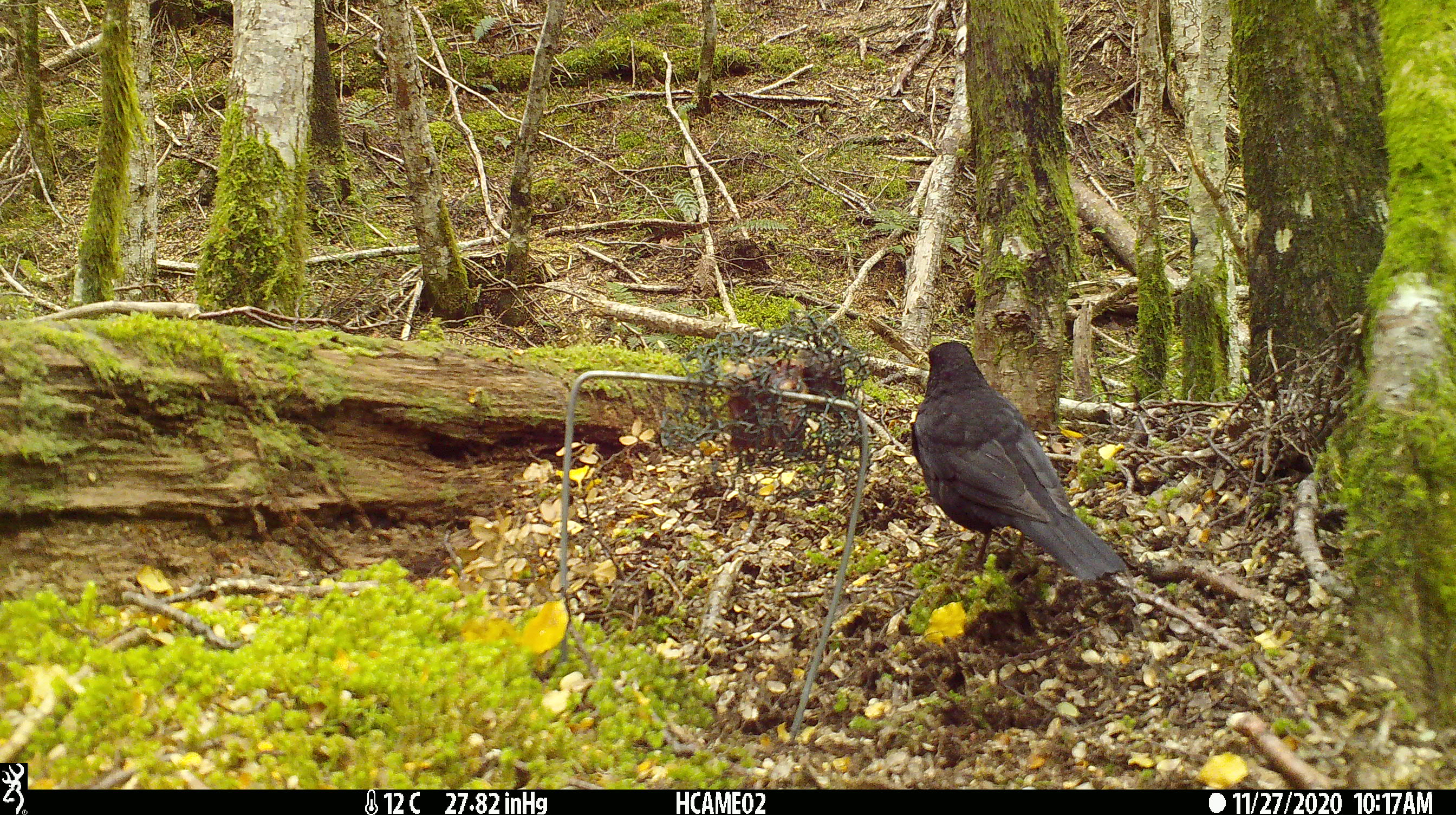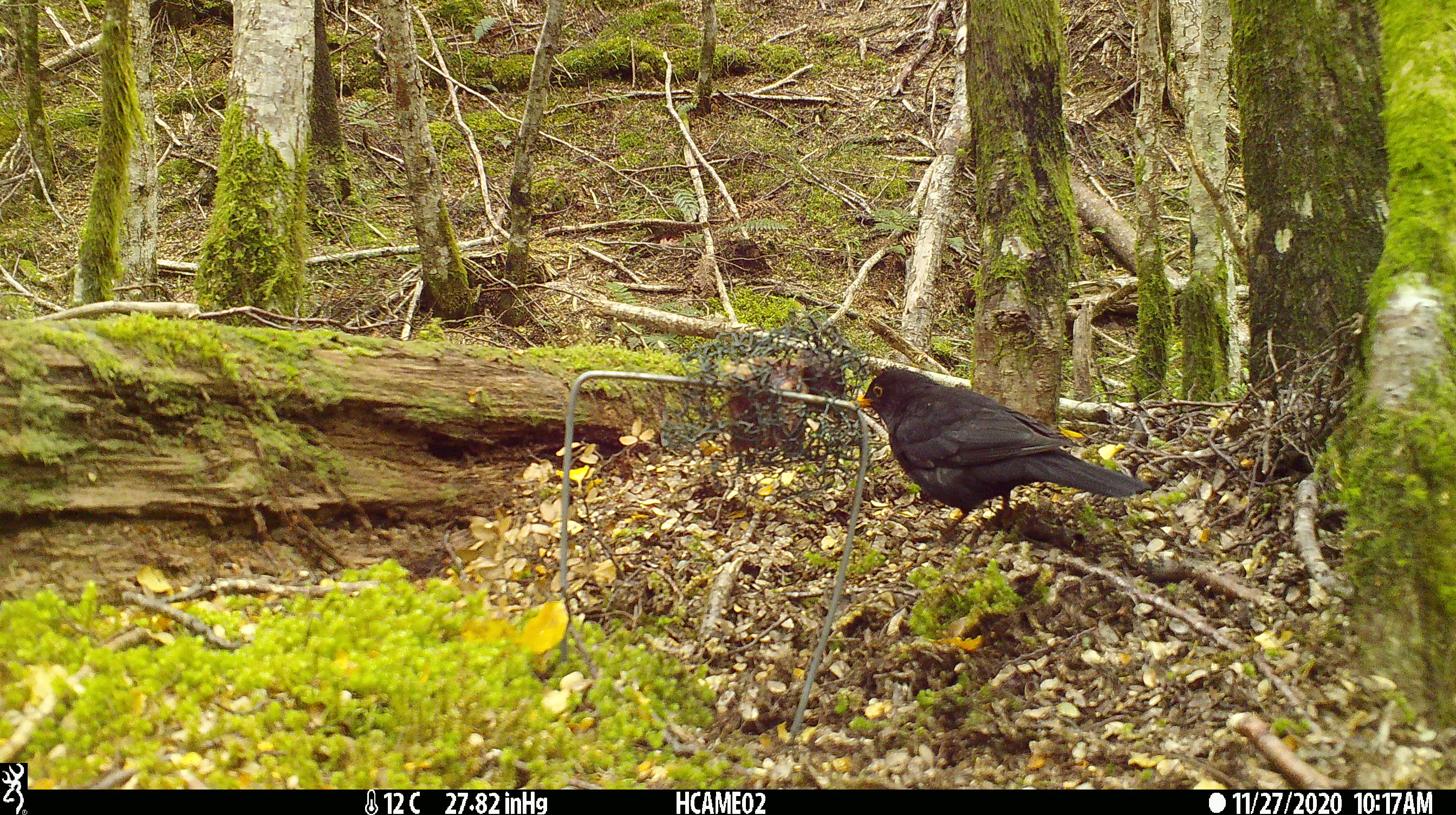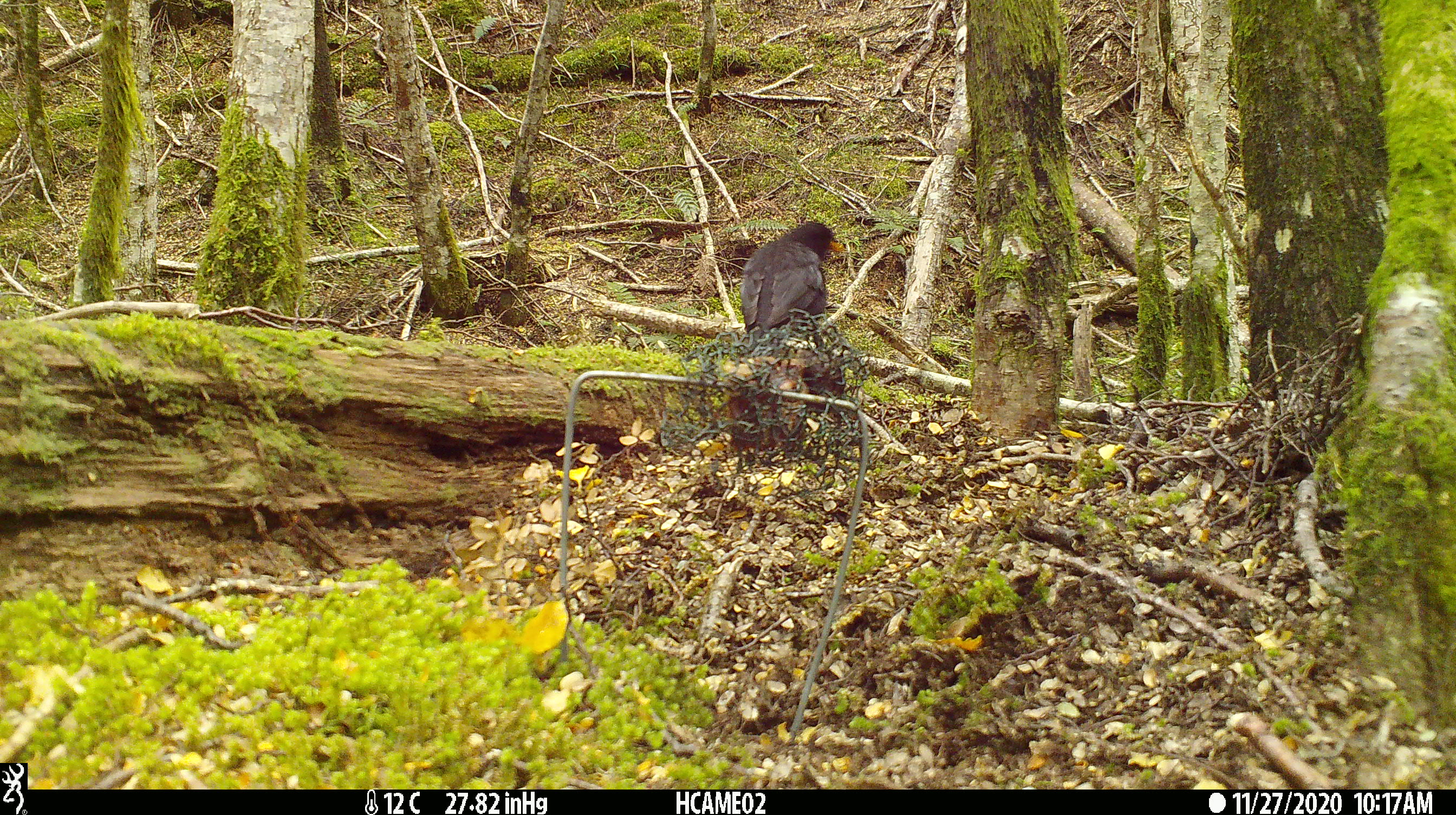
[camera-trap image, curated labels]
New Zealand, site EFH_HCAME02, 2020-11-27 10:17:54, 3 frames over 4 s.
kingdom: Animalia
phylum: Chordata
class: Aves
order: Passeriformes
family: Turdidae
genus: Turdus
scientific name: Turdus merula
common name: eurasian blackbird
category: blackbird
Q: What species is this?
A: Blackbird (eurasian blackbird) (Turdus merula).